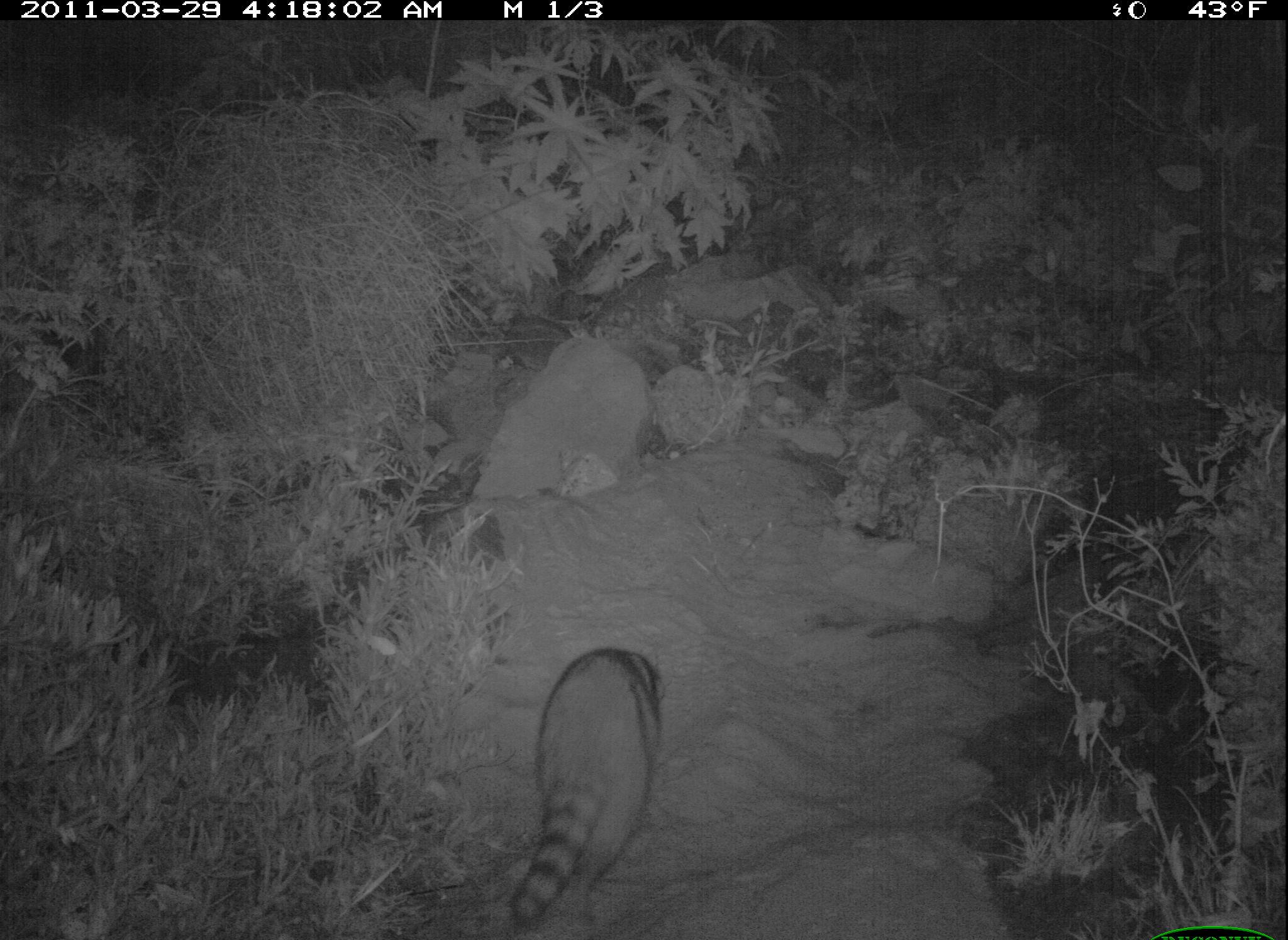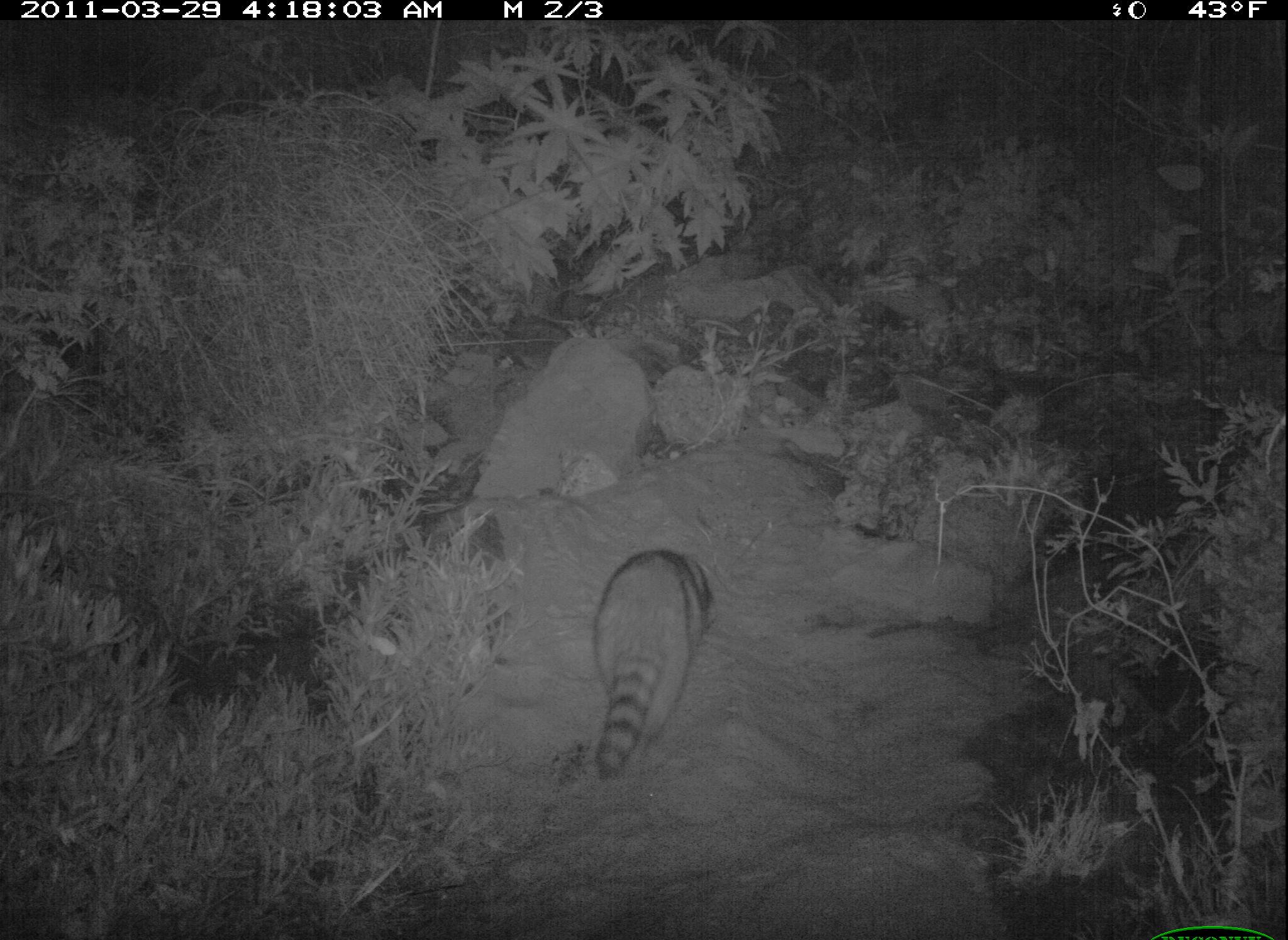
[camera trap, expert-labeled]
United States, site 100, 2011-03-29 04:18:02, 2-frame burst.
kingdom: Animalia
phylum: Chordata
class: Mammalia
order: Carnivora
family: Procyonidae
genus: Procyon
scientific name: Procyon lotor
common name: raccoon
Raccoon (Procyon lotor).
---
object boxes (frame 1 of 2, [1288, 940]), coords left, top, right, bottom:
raccoon: 483, 631, 681, 931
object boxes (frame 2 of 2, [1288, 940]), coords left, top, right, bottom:
raccoon: 592, 541, 716, 786